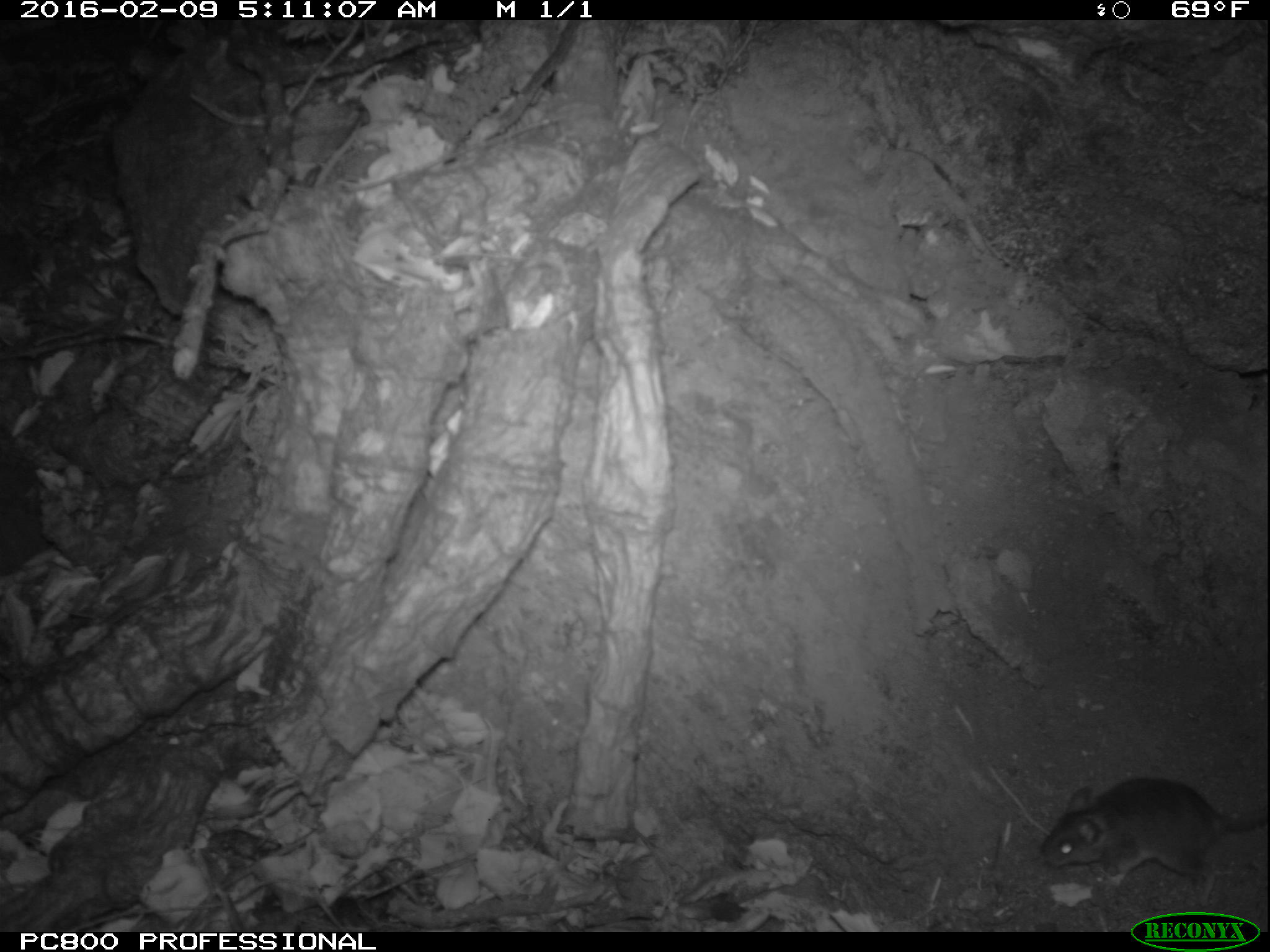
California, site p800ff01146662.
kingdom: Animalia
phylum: Chordata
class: Mammalia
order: Rodentia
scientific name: Rodentia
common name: rodent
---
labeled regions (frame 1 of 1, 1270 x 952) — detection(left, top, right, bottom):
rodent: detection(1037, 773, 1269, 905)